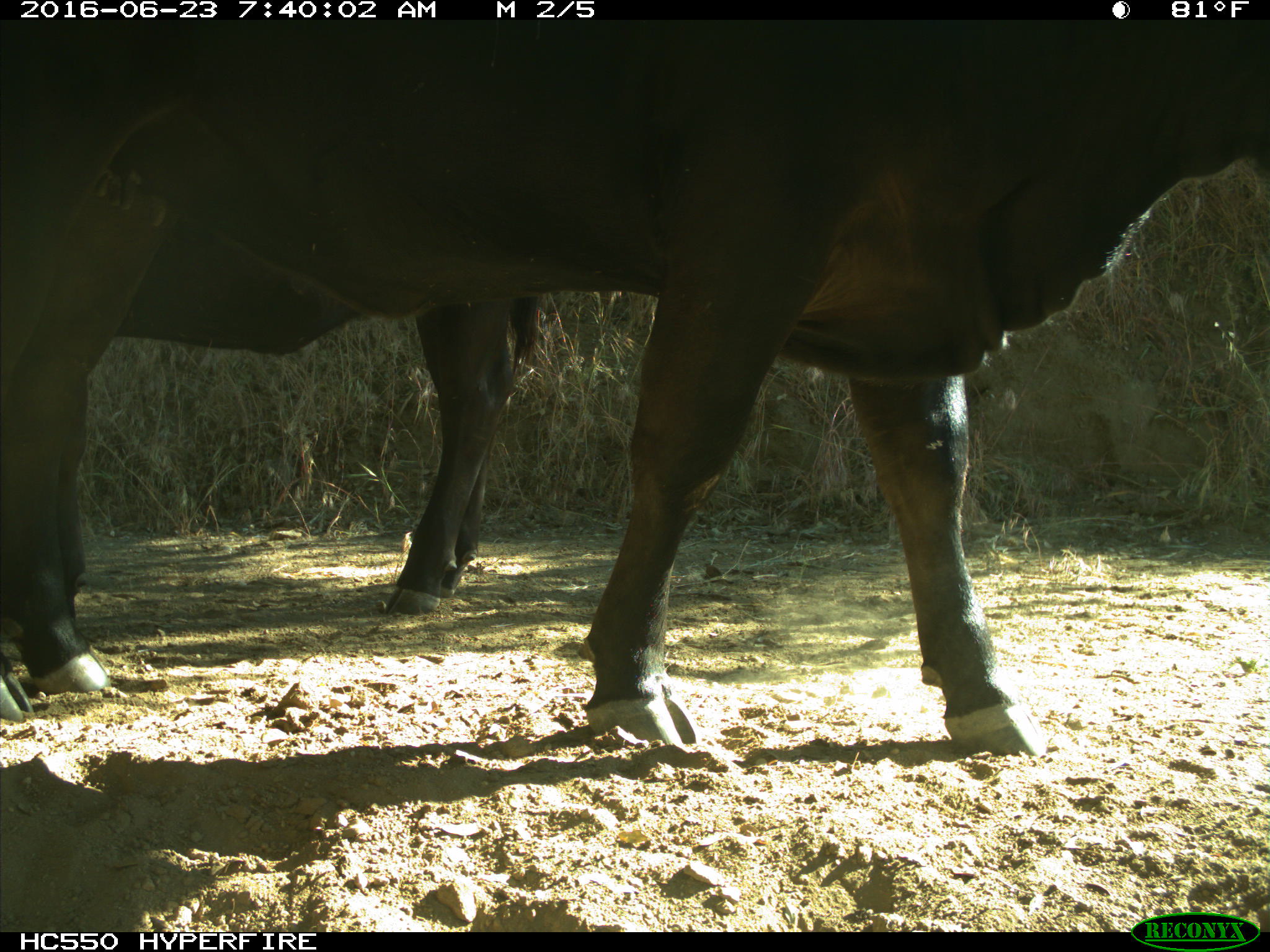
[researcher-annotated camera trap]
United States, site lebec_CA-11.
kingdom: Animalia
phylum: Chordata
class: Mammalia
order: Artiodactyla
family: Bovidae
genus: Bos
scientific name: Bos taurus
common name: domestic cow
Bos taurus (domestic cow).